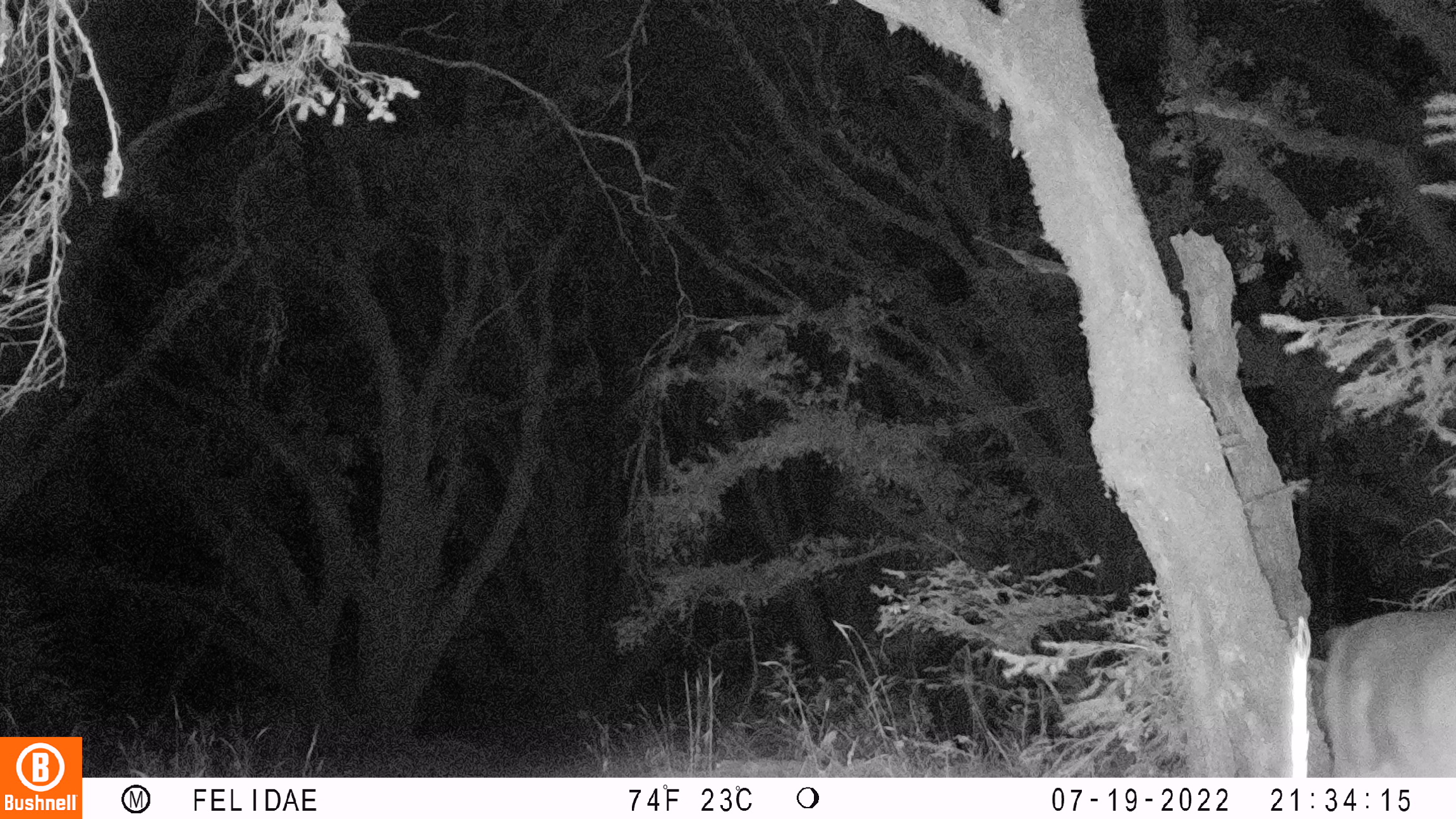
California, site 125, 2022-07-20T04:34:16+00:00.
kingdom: Animalia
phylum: Chordata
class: Mammalia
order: Artiodactyla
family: Cervidae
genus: Odocoileus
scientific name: Odocoileus hemionus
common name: mule deer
Mule deer (Odocoileus hemionus).